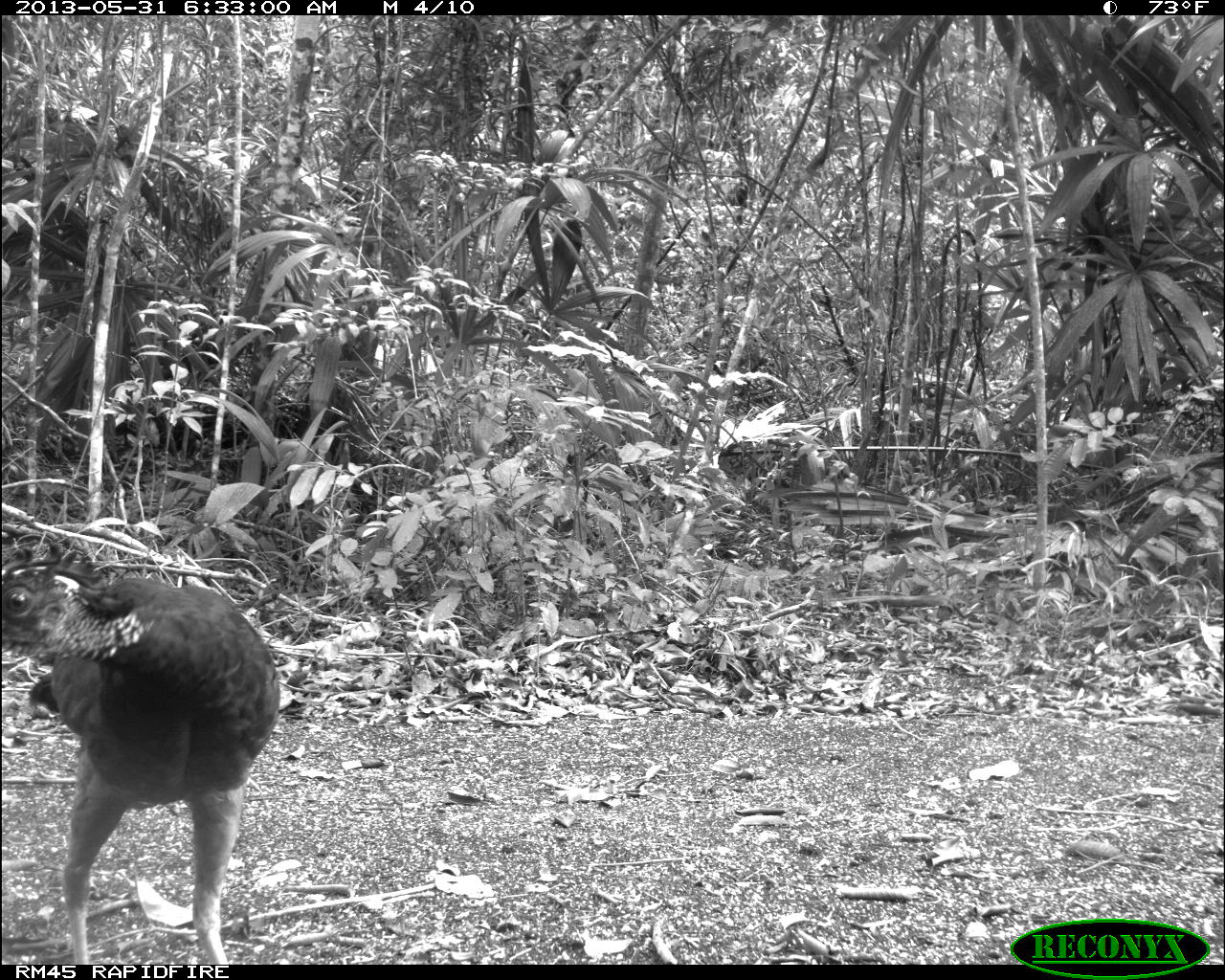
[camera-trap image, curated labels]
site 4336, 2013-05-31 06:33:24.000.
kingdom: Animalia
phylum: Chordata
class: Aves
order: Galliformes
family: Cracidae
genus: Crax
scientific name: Crax rubra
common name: great curassow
Crax rubra (great curassow), count 1, sex female.